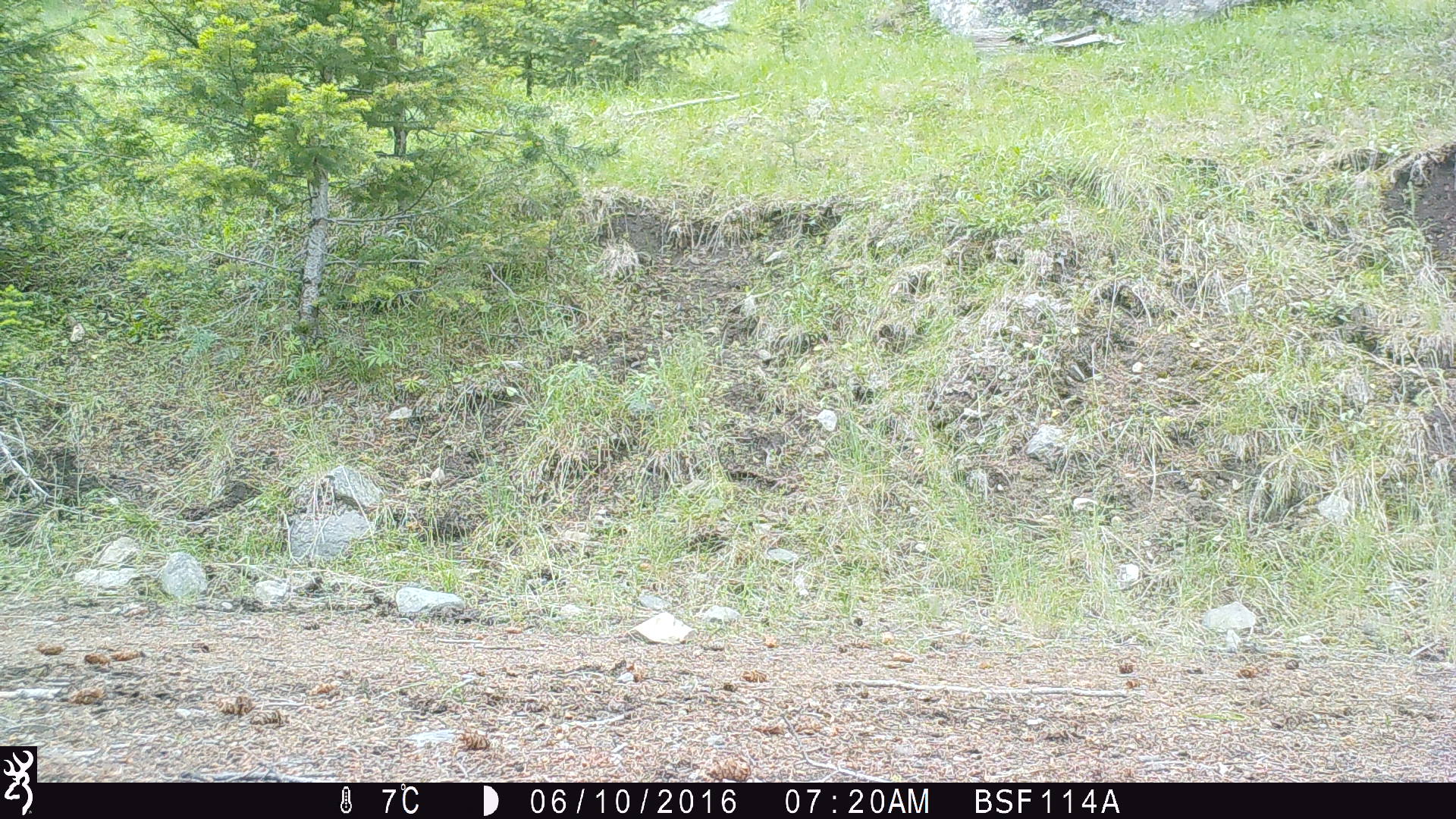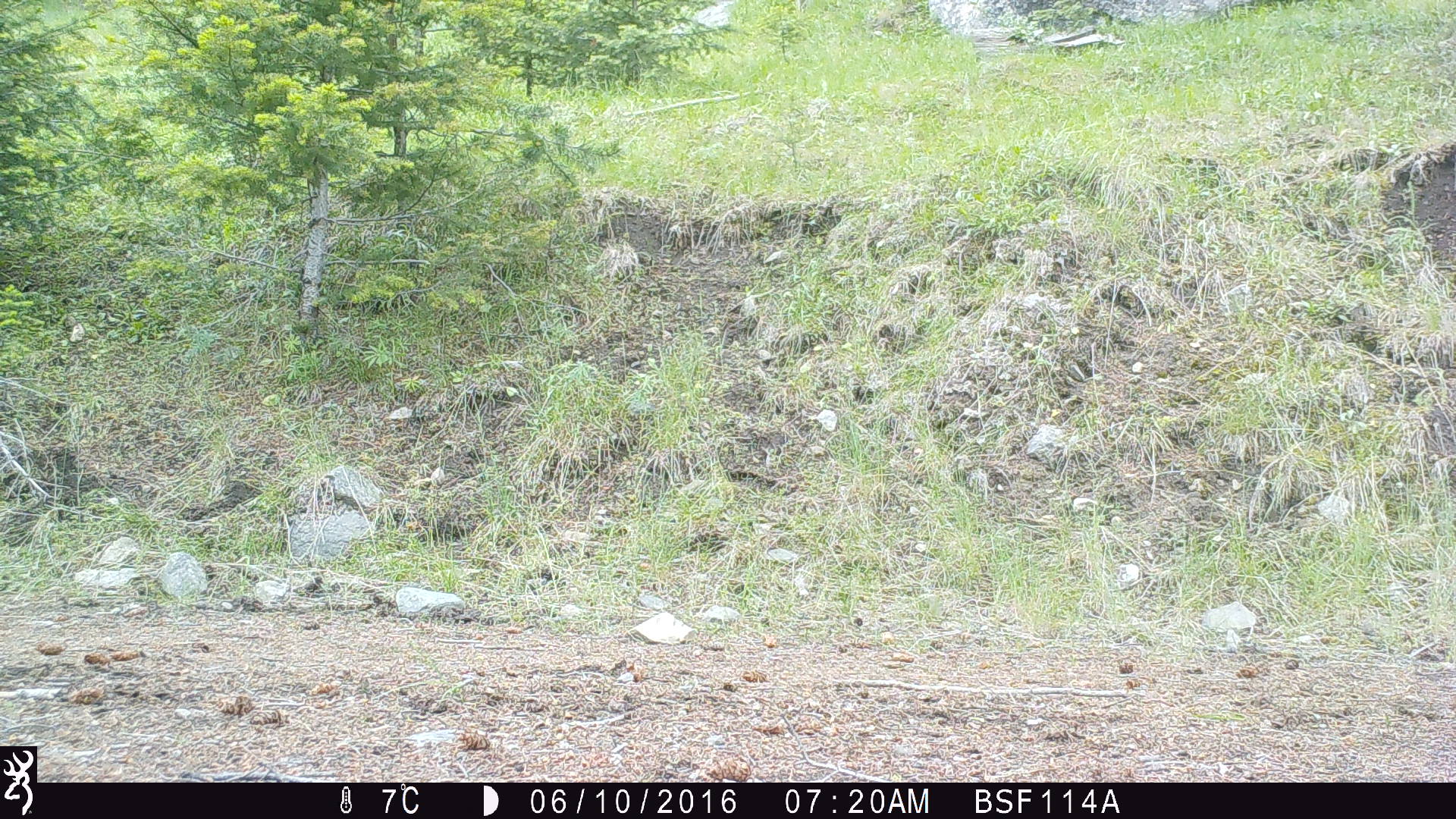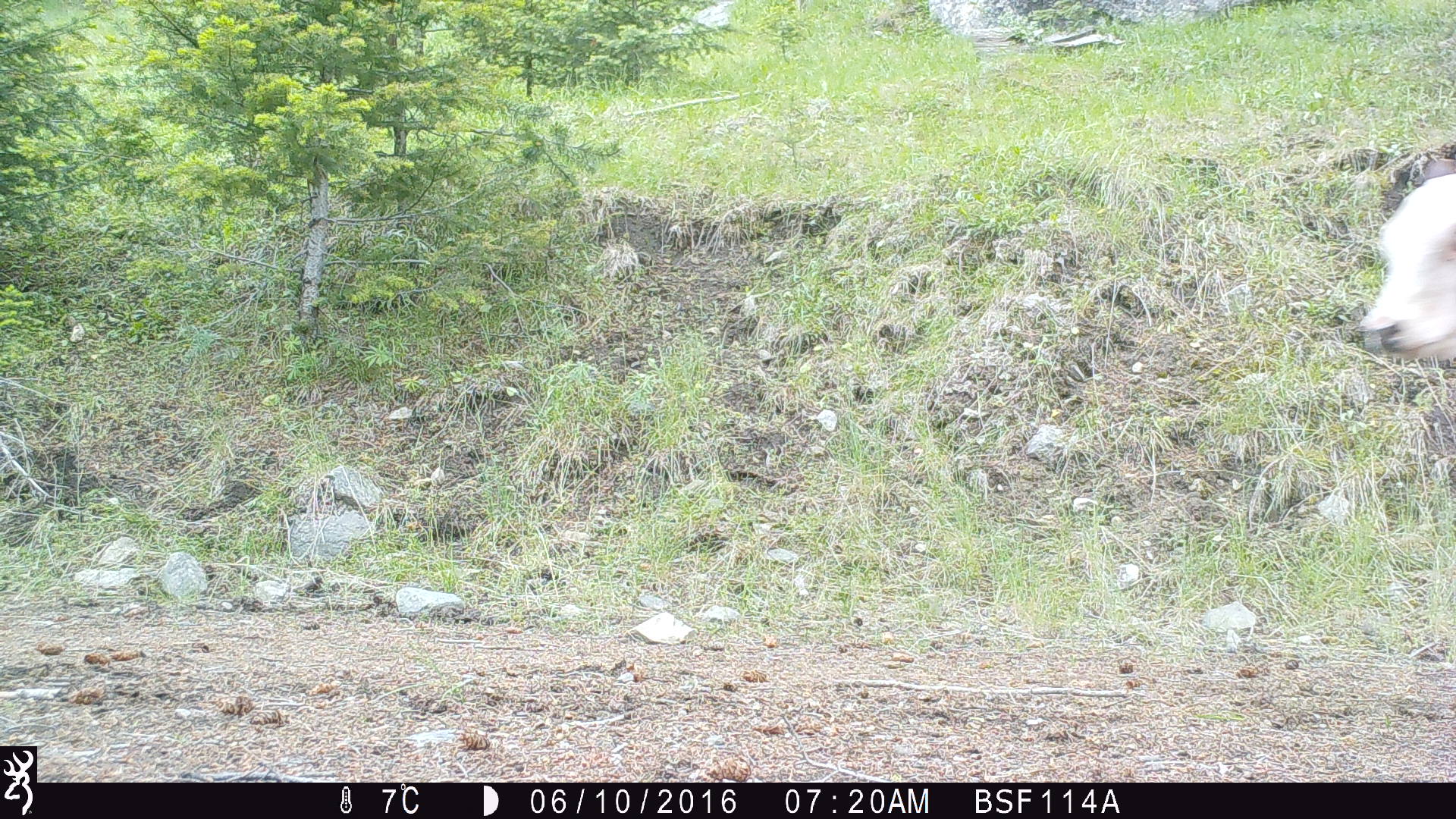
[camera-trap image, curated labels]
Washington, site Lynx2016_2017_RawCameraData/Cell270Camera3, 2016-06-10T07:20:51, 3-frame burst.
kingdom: Animalia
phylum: Chordata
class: Mammalia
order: Artiodactyla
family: Bovidae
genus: Bos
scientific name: Bos taurus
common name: domestic cattle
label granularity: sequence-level